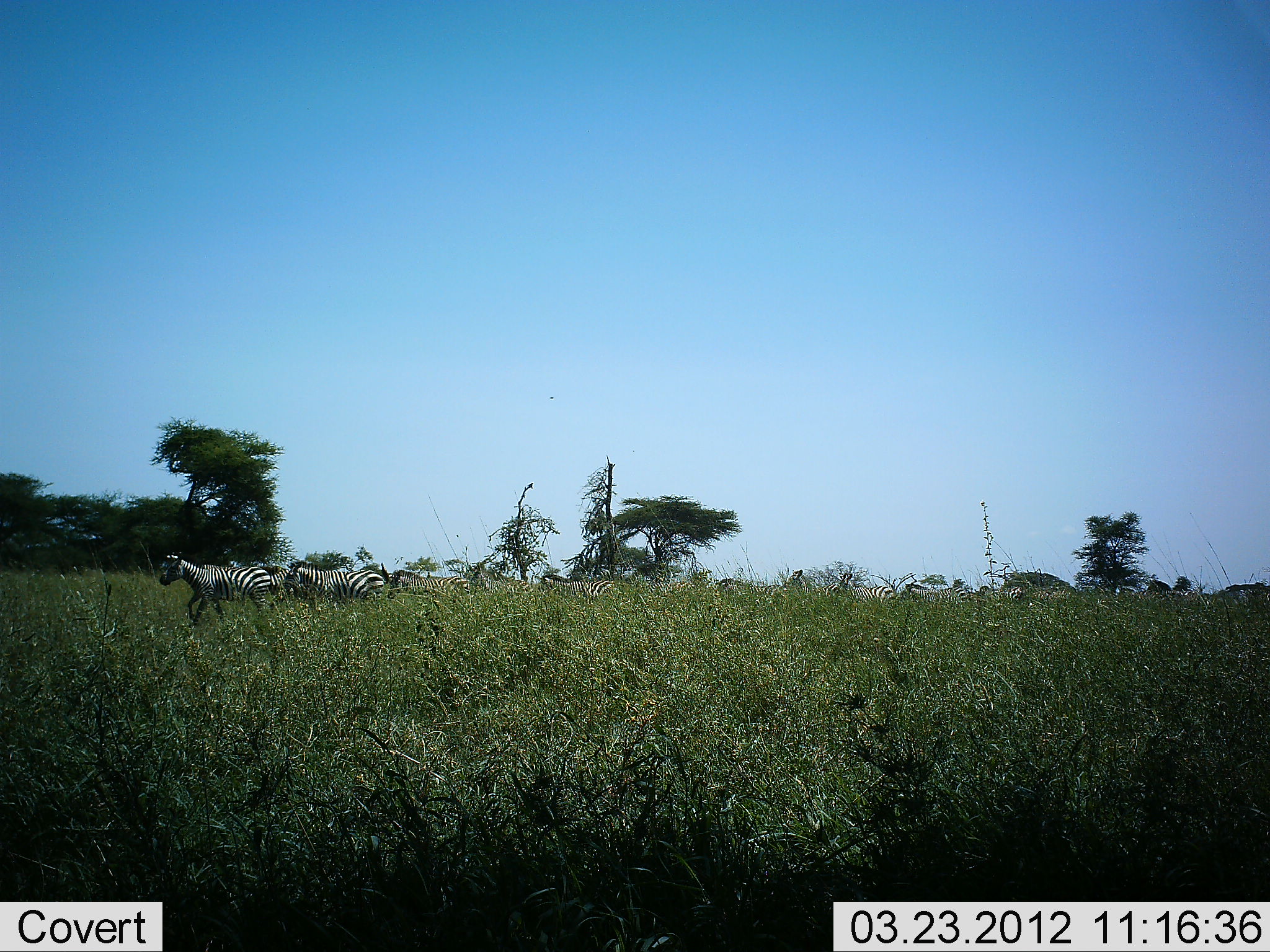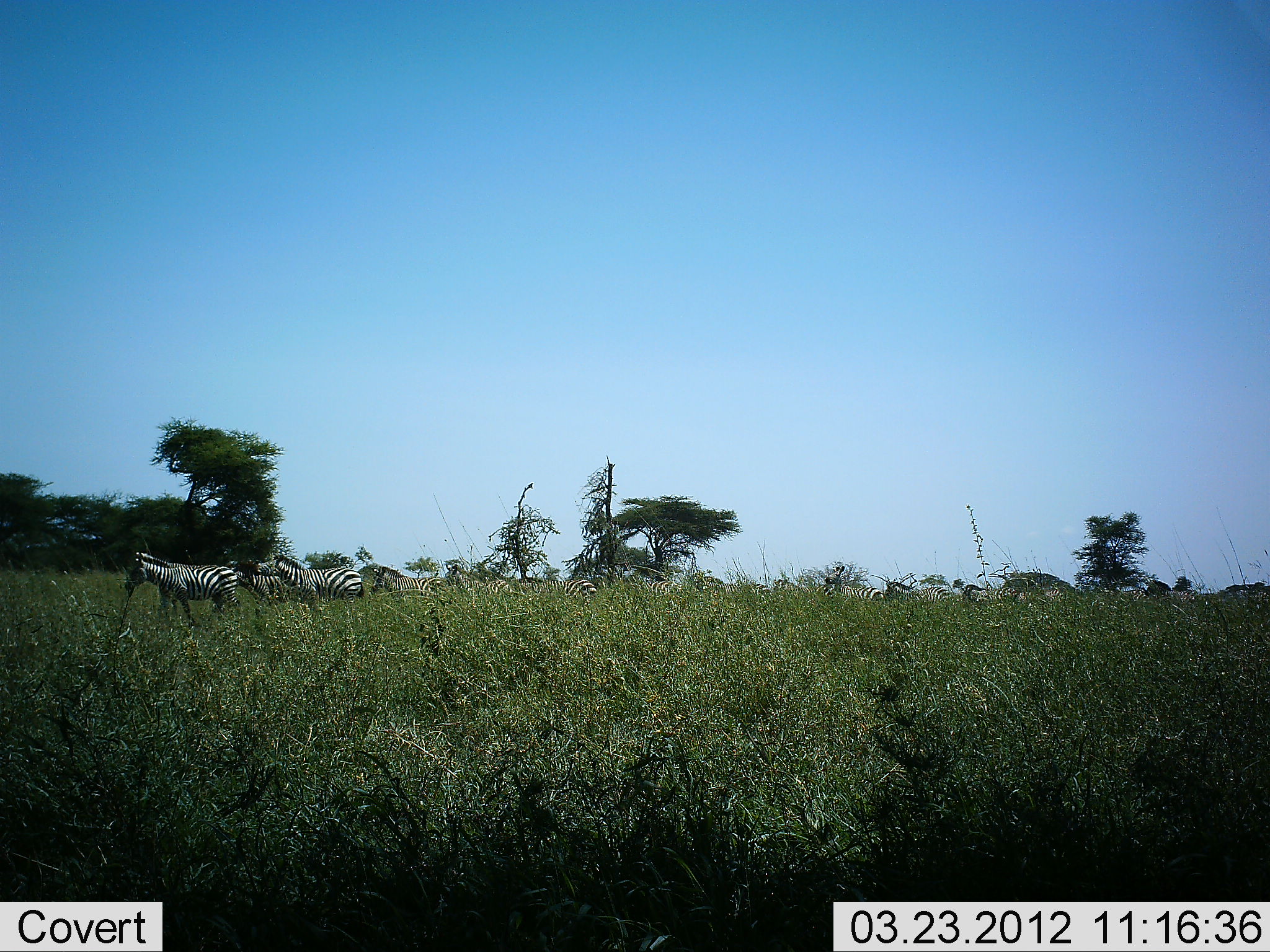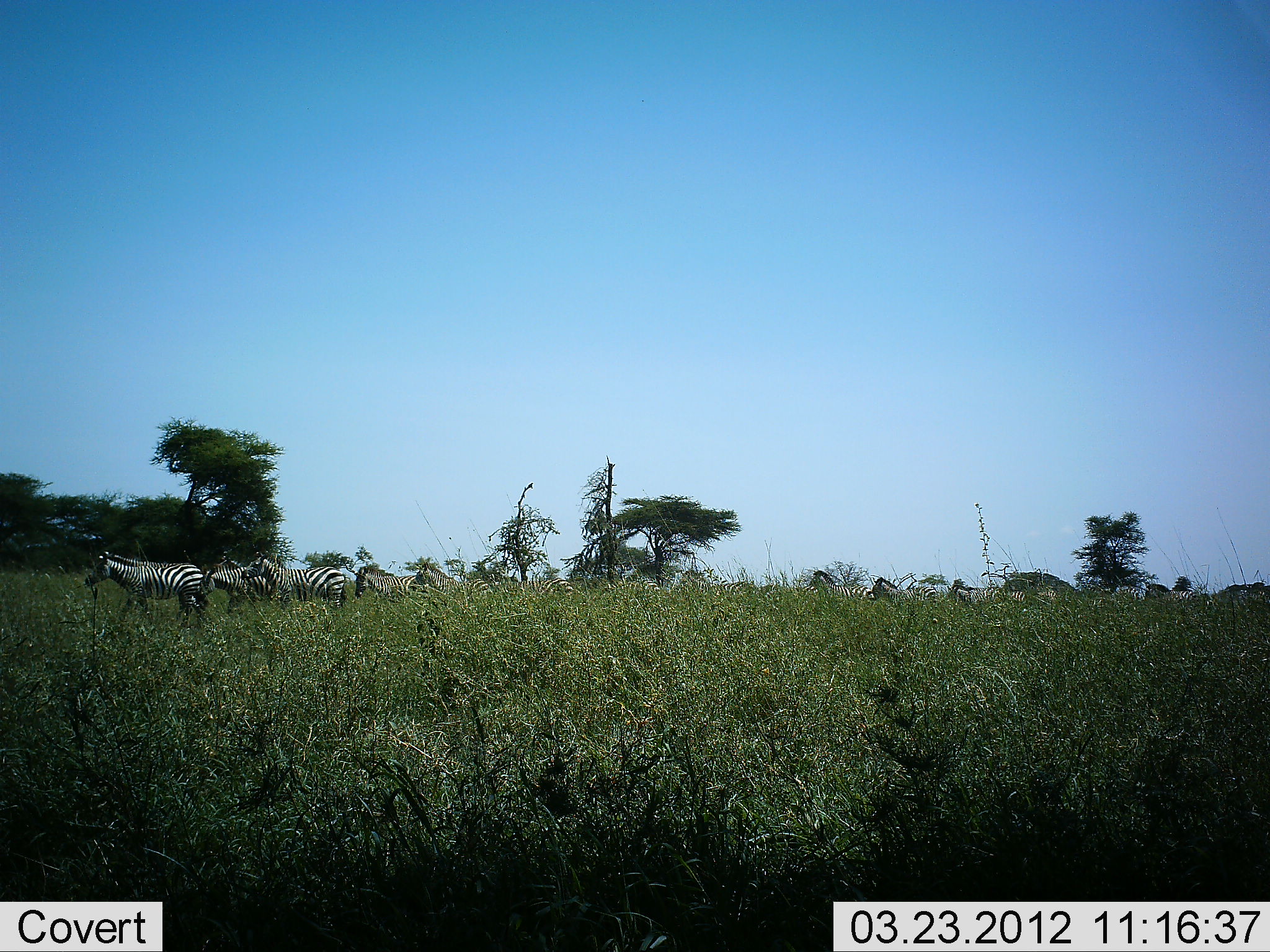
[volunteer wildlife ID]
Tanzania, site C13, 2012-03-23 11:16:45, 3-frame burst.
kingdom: Animalia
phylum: Chordata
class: Mammalia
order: Perissodactyla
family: Equidae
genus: Equus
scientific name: Equus quagga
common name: plains zebra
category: zebra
Zebra (plains zebra) (Equus quagga), count 11-50. Behavior (volunteer vote fractions): standing 5%, resting 0%, moving 100%, interacting 0%. Young present (vote fraction): 5%. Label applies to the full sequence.